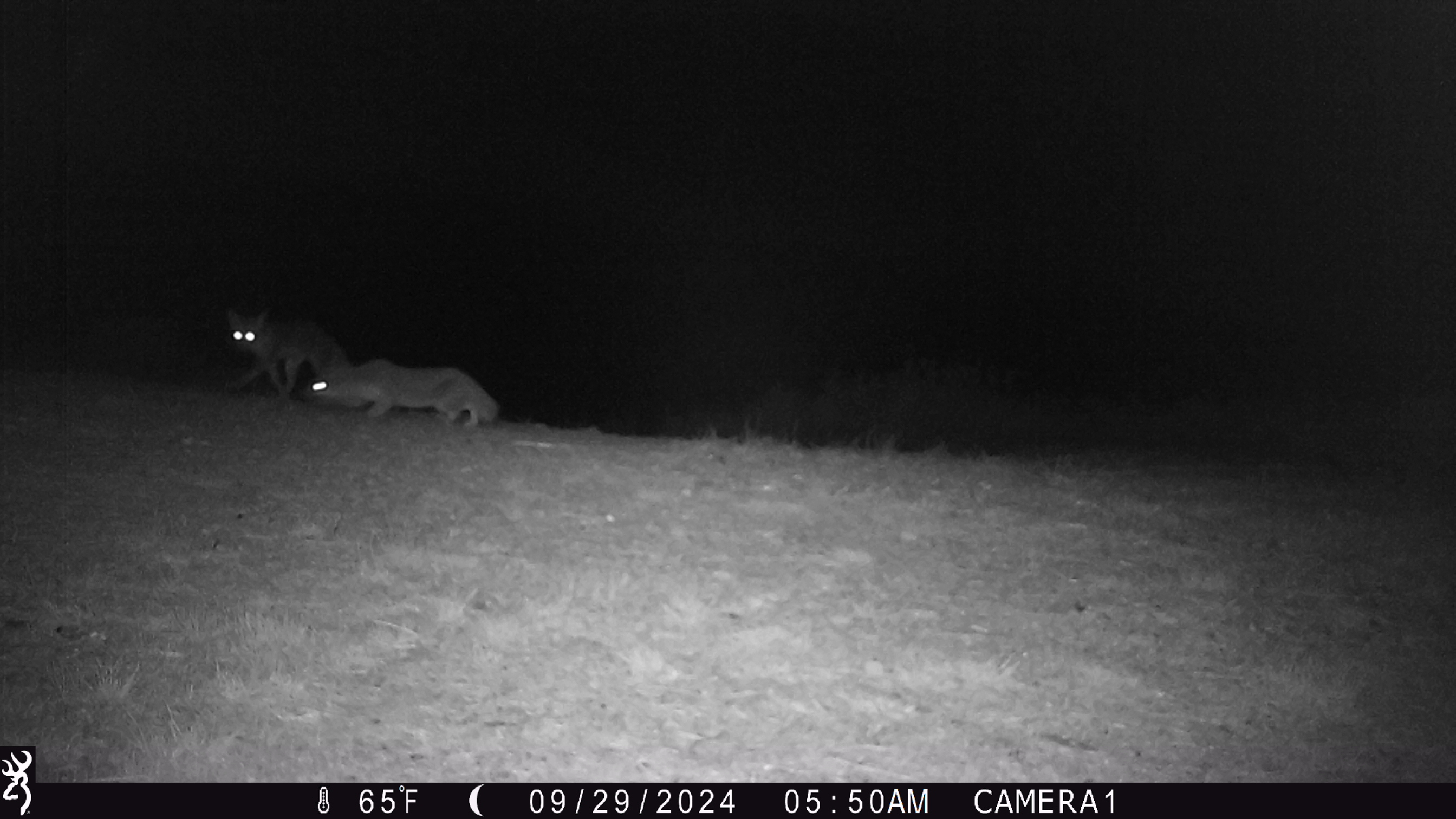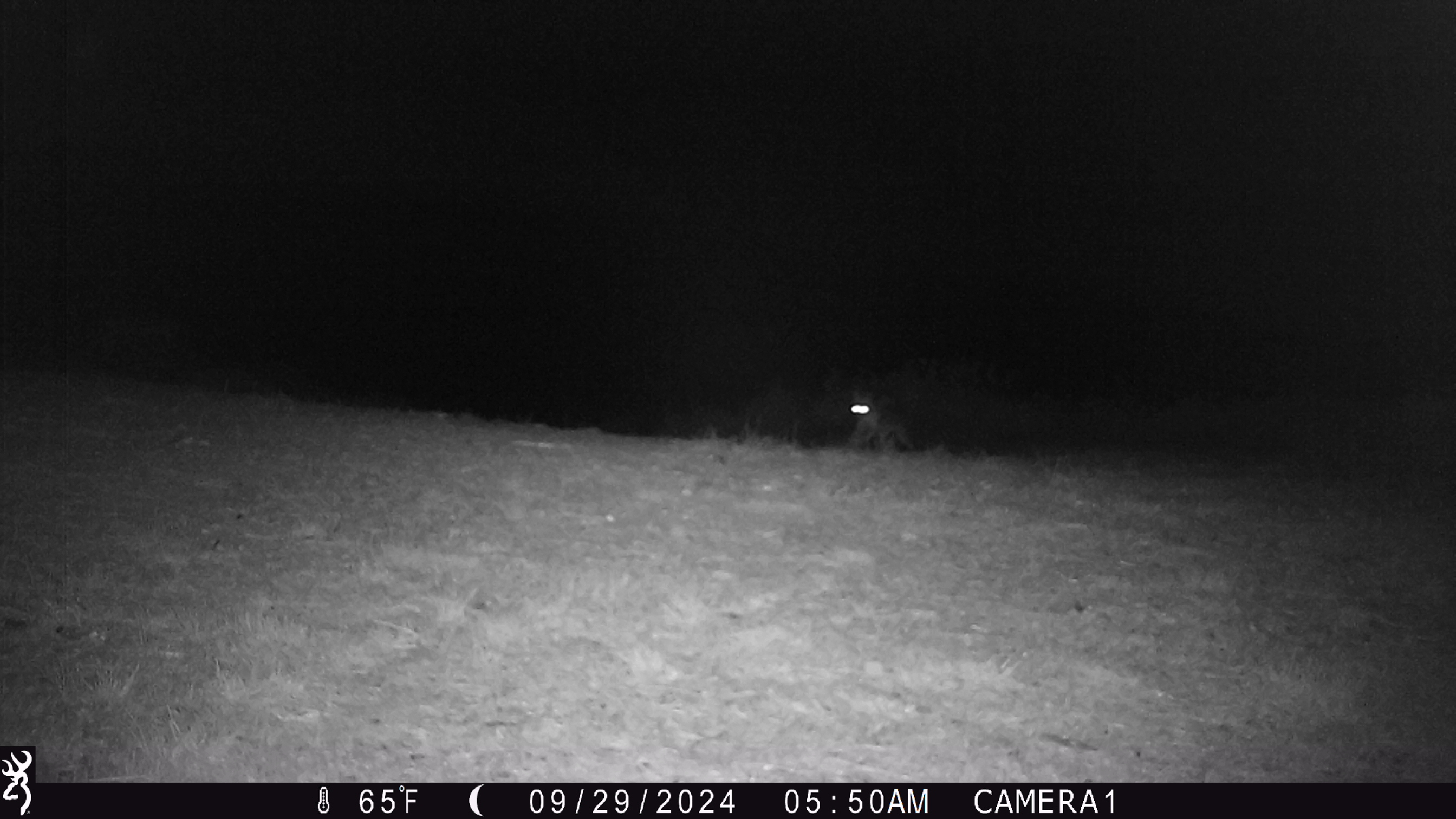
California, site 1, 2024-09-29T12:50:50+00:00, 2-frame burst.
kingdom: Animalia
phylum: Chordata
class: Mammalia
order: Carnivora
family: Canidae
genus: Urocyon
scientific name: Urocyon cinereoargenteus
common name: gray fox